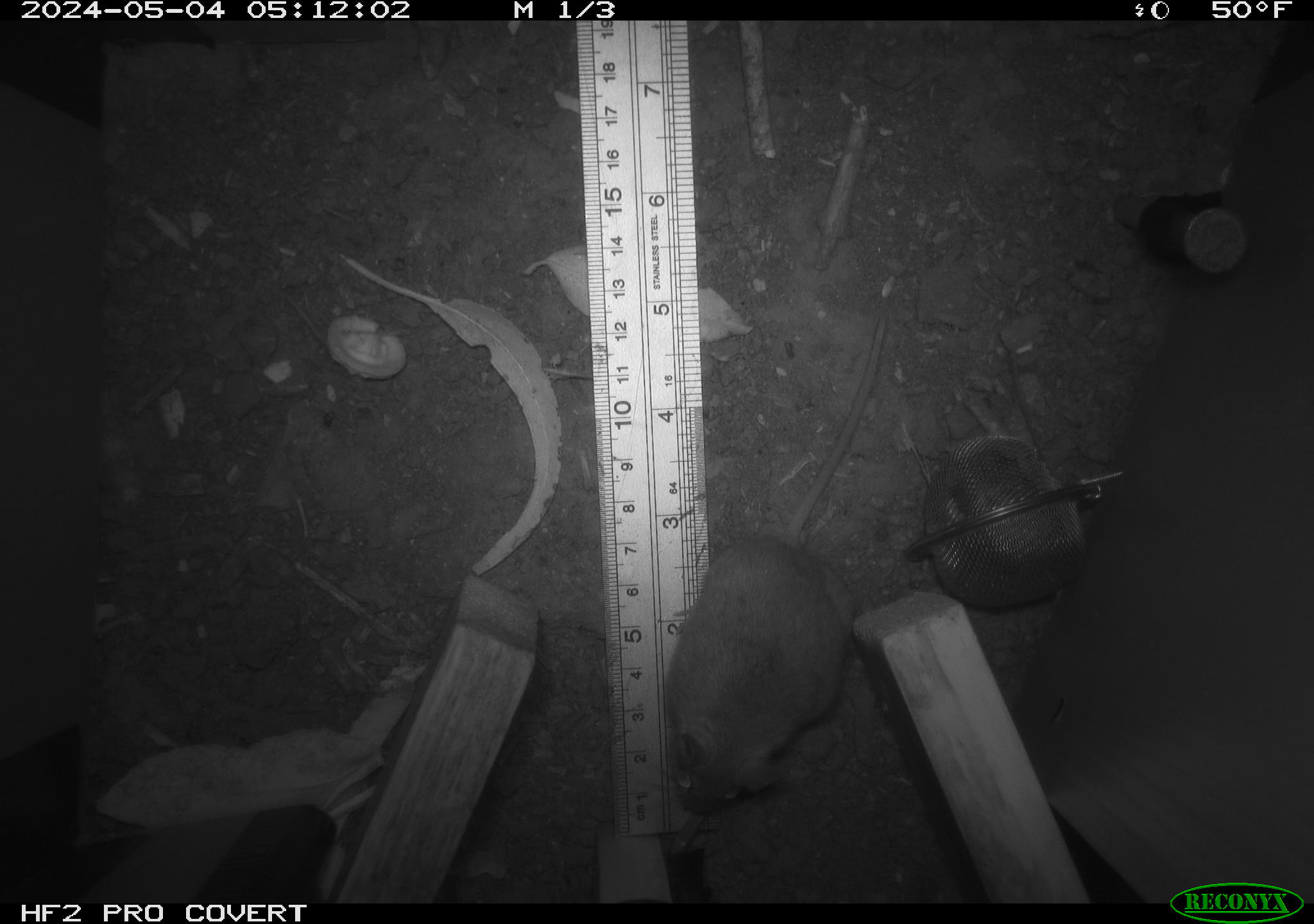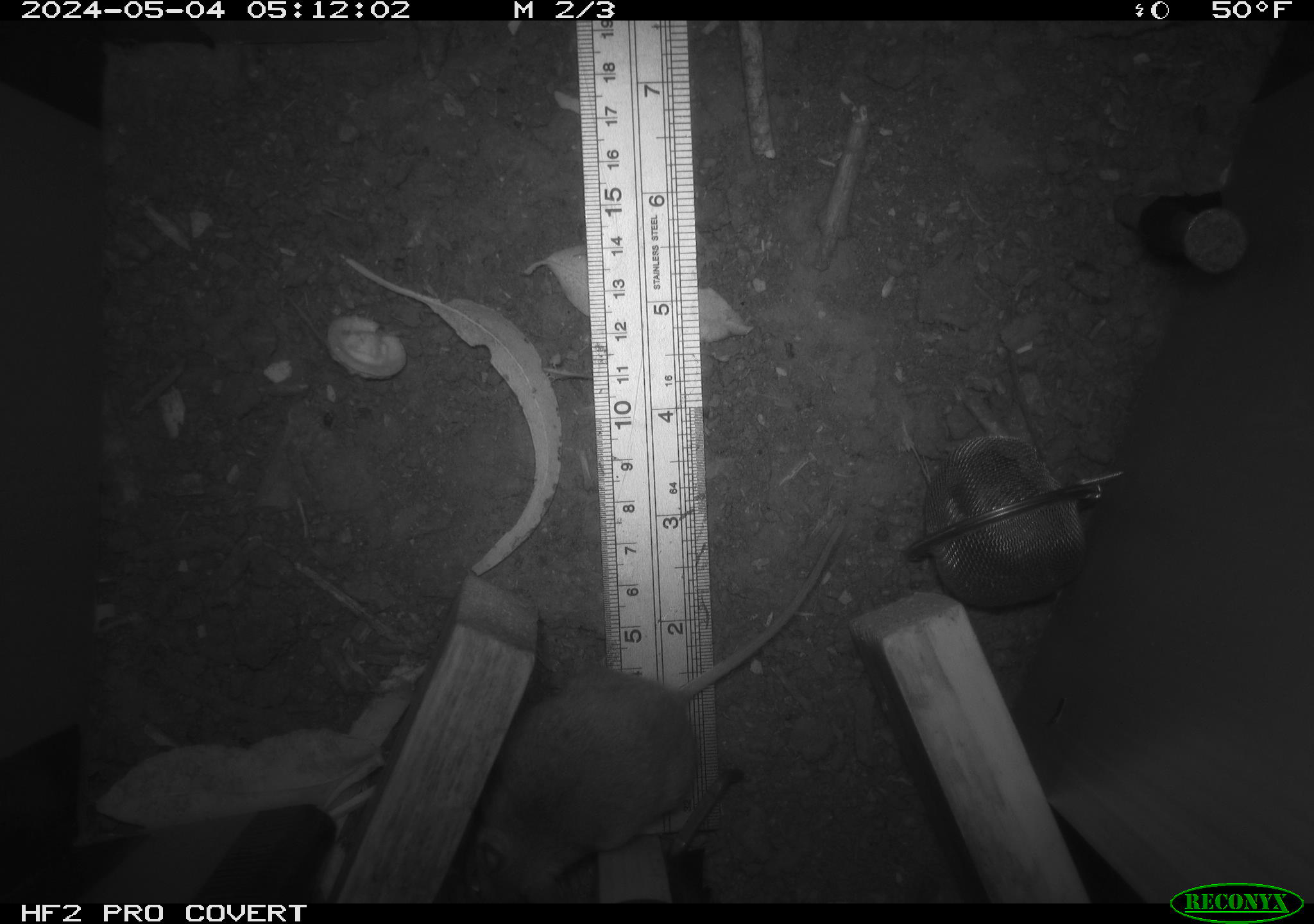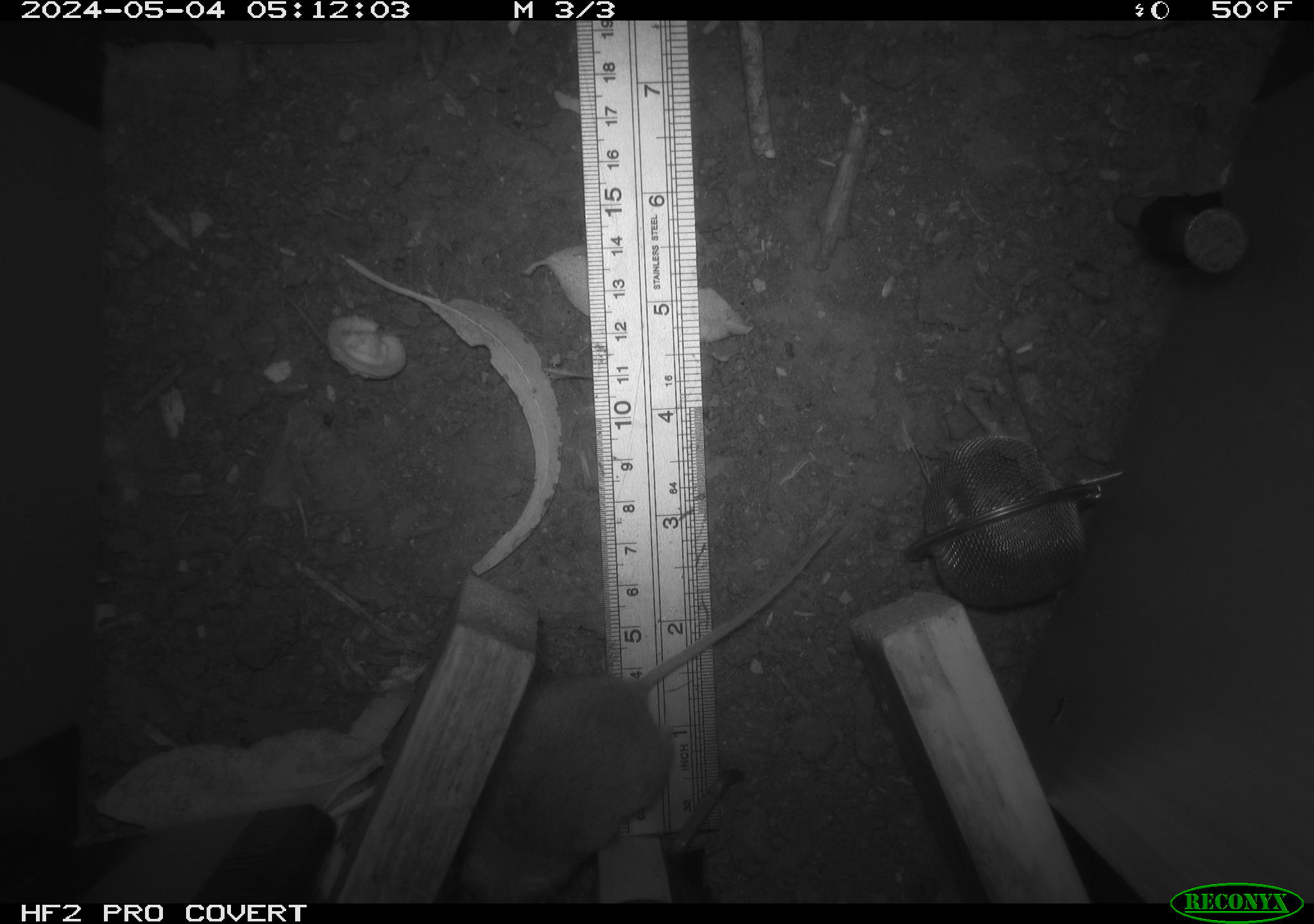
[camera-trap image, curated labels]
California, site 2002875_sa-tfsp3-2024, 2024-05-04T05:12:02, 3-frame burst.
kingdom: Animalia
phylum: Chordata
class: Mammalia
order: Rodentia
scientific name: Rodentia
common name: mouse species